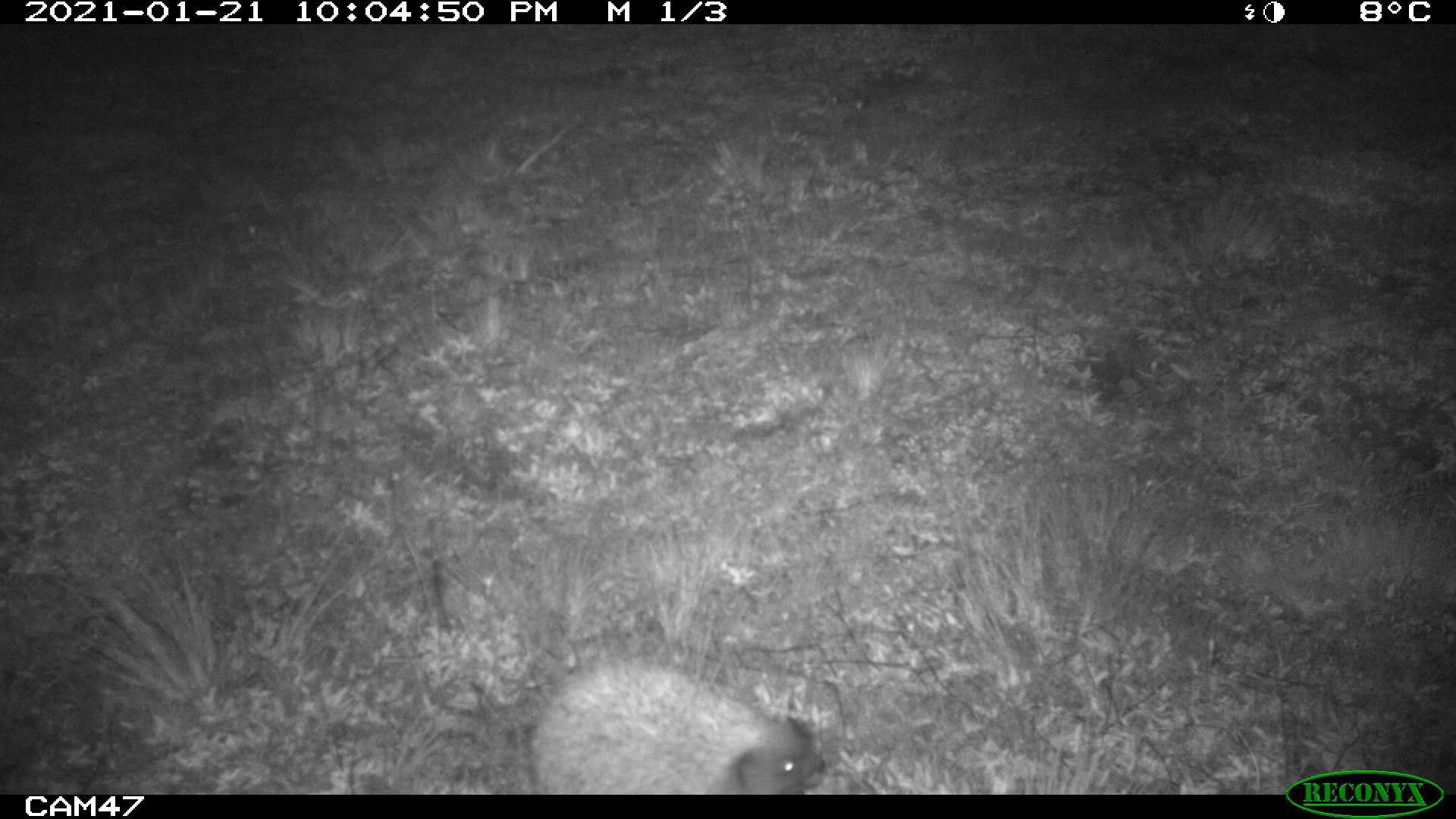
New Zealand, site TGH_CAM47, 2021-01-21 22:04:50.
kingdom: Animalia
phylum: Chordata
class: Mammalia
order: Eulipotyphla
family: Erinaceidae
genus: Erinaceus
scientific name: Erinaceus europaeus europaeus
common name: european hedgehog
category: hedgehog